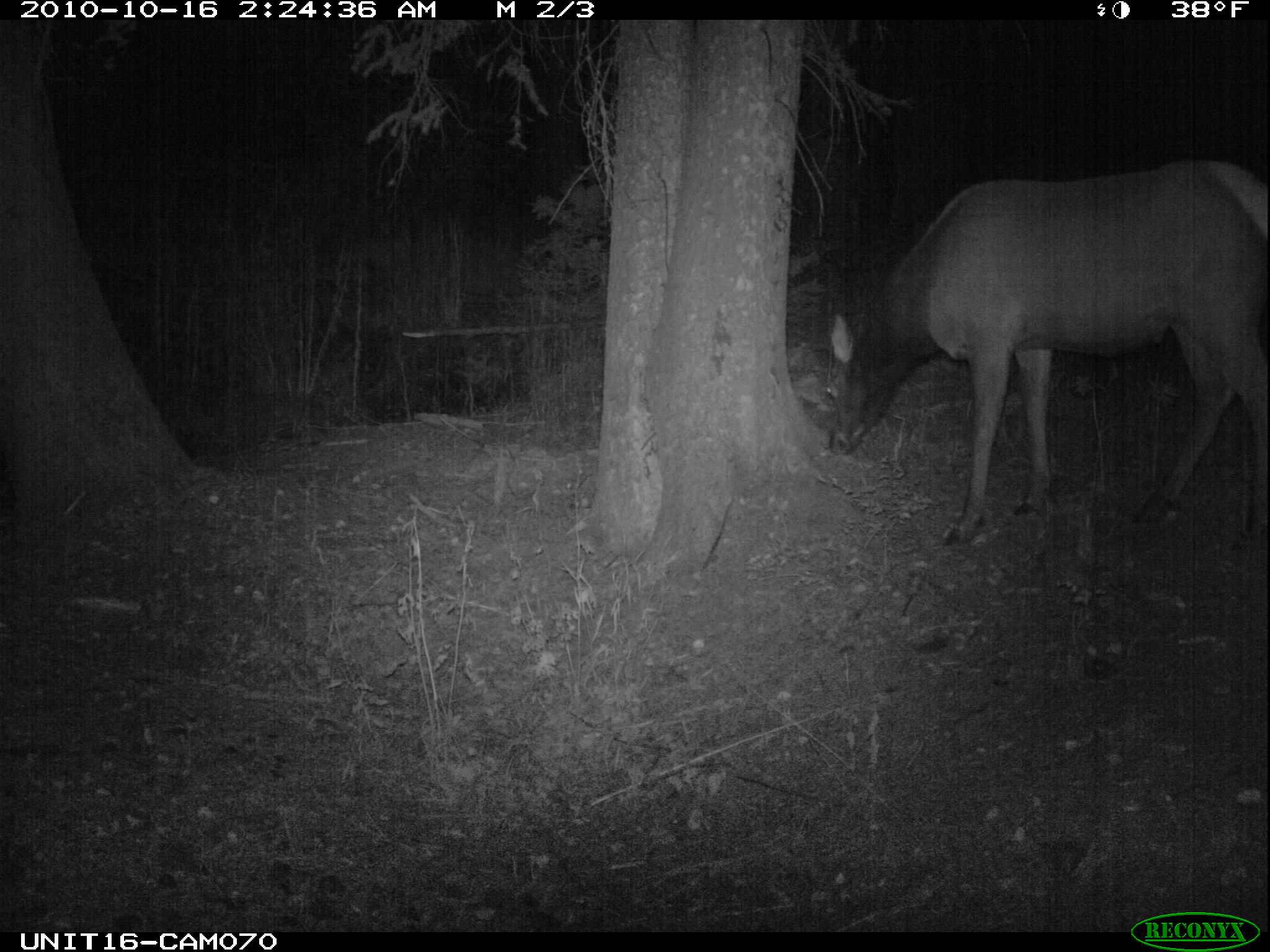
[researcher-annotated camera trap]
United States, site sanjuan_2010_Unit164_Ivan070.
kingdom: Animalia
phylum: Chordata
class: Mammalia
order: Artiodactyla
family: Cervidae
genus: Cervus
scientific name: Cervus elaphus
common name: red deer